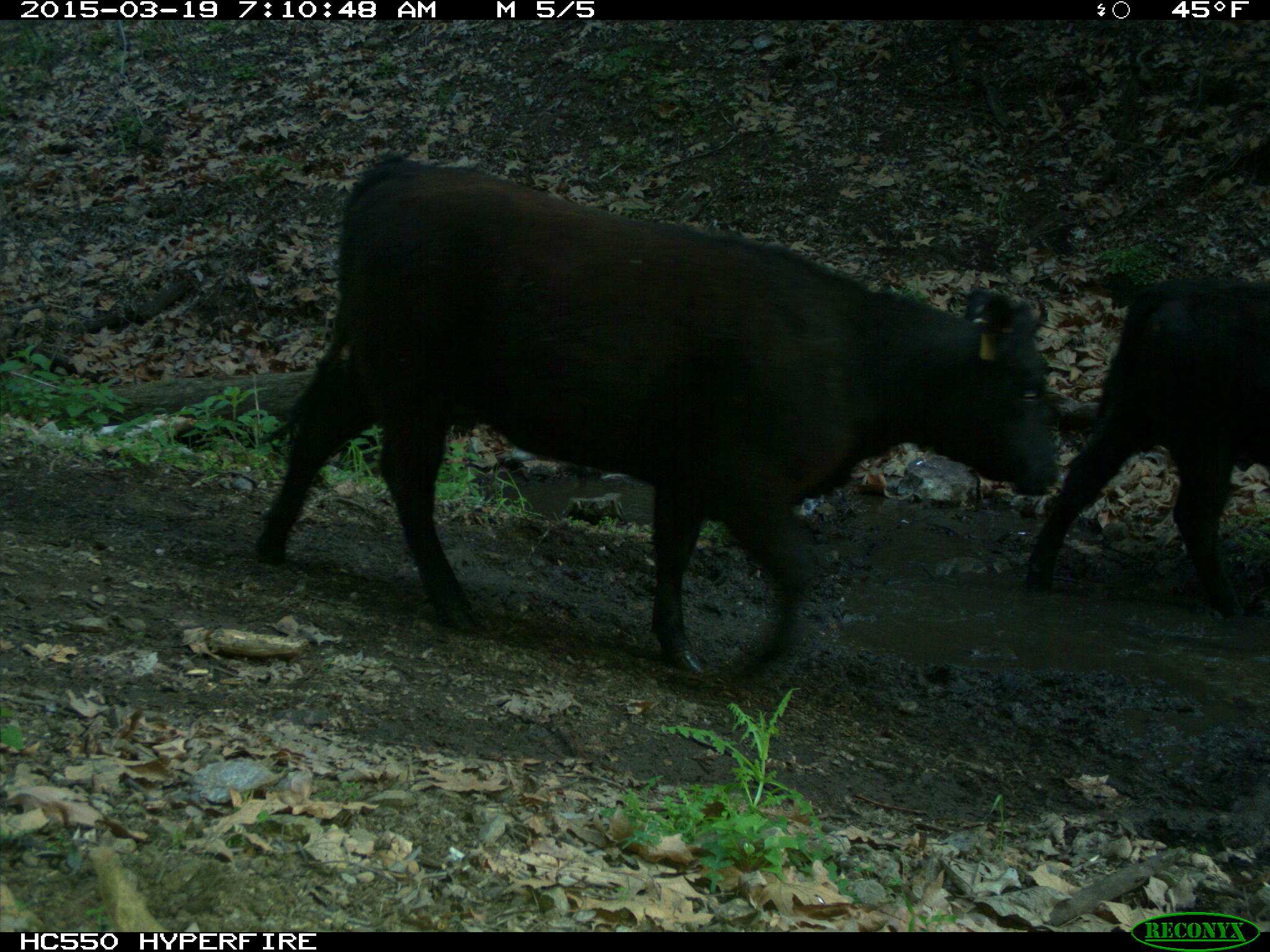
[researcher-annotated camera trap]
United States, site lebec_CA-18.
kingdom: Animalia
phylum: Chordata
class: Mammalia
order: Artiodactyla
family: Bovidae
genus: Bos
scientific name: Bos taurus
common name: domestic cow